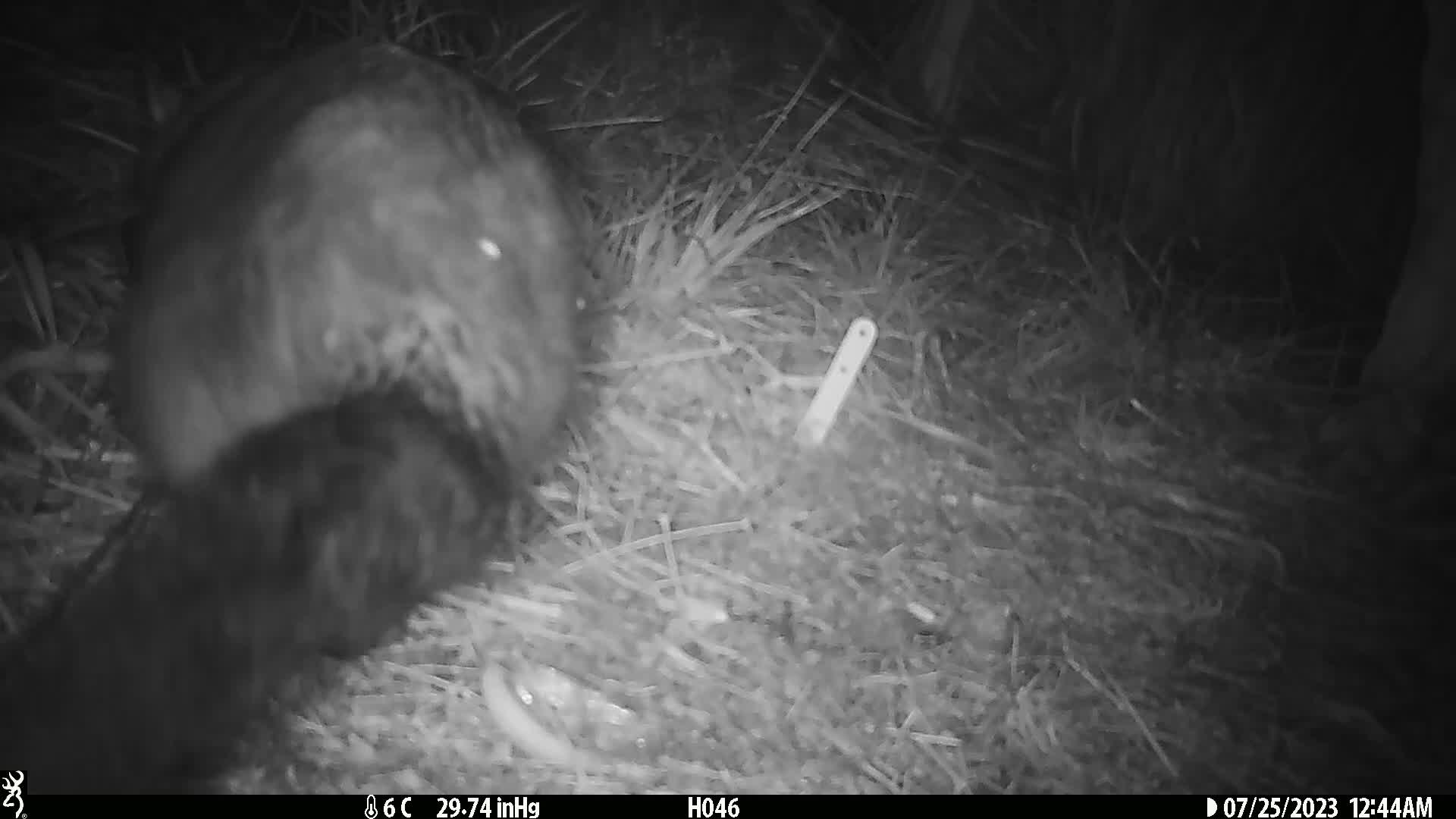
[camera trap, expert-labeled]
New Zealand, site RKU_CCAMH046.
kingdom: Animalia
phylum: Chordata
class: Mammalia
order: Diprotodontia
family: Phalangeridae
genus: Trichosurus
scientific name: Trichosurus vulpecula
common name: common brushtail possum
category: possum